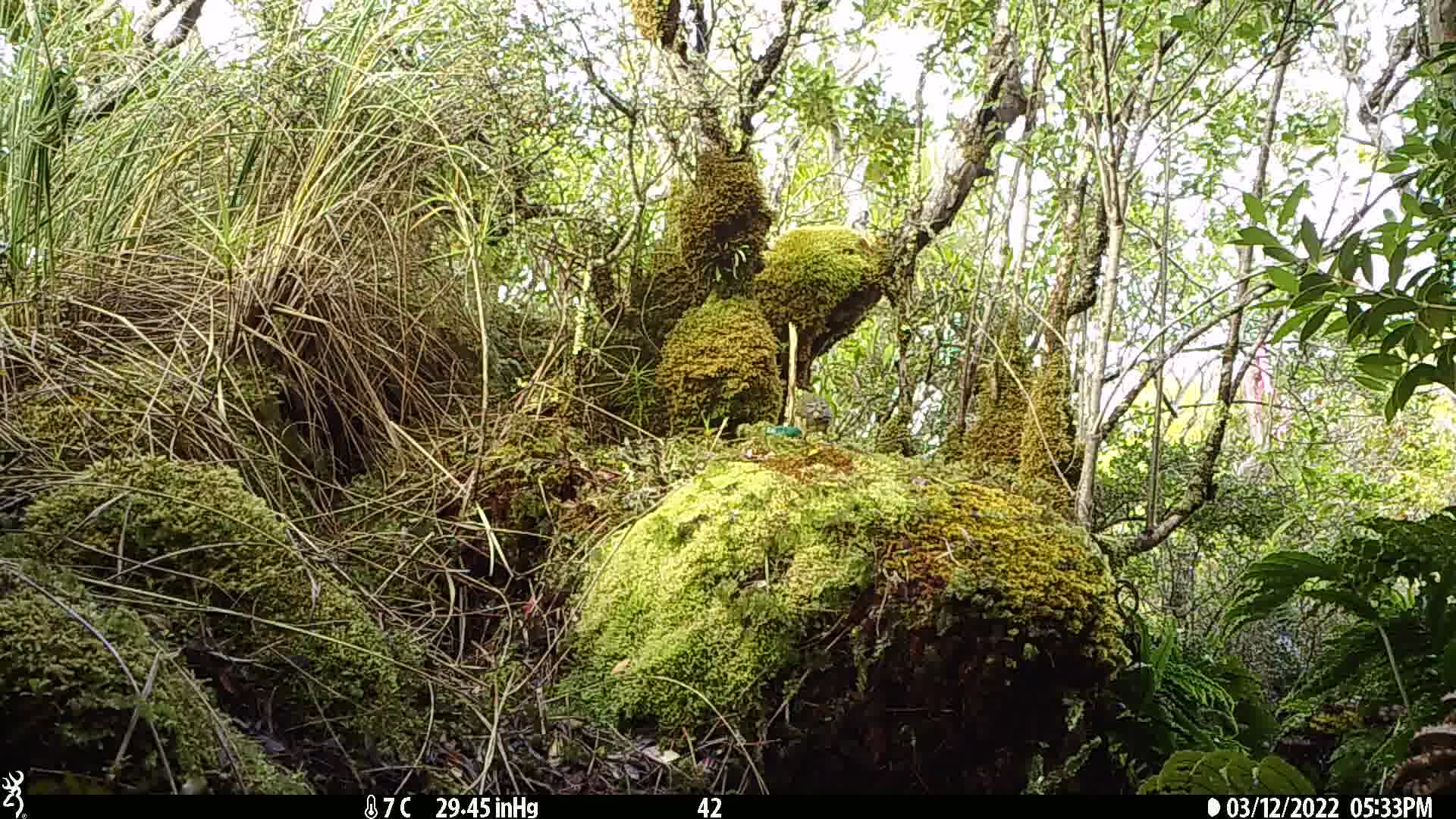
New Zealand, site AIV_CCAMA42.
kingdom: Animalia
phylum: Chordata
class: Aves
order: Passeriformes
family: Meliphagidae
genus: Anthornis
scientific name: Anthornis melanura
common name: new zealand bellbird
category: bellbird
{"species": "bellbird (new zealand bellbird) (Anthornis melanura)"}